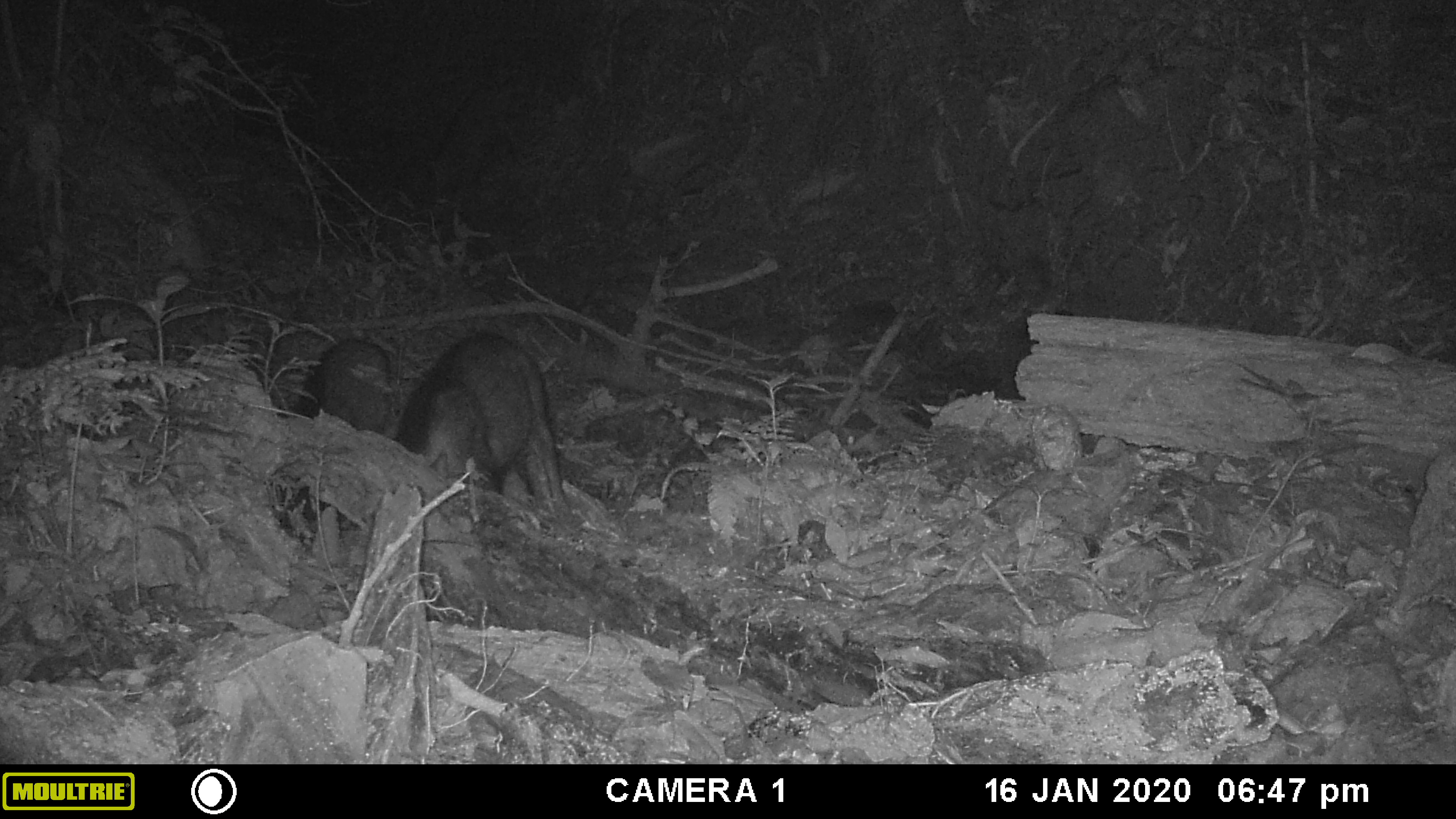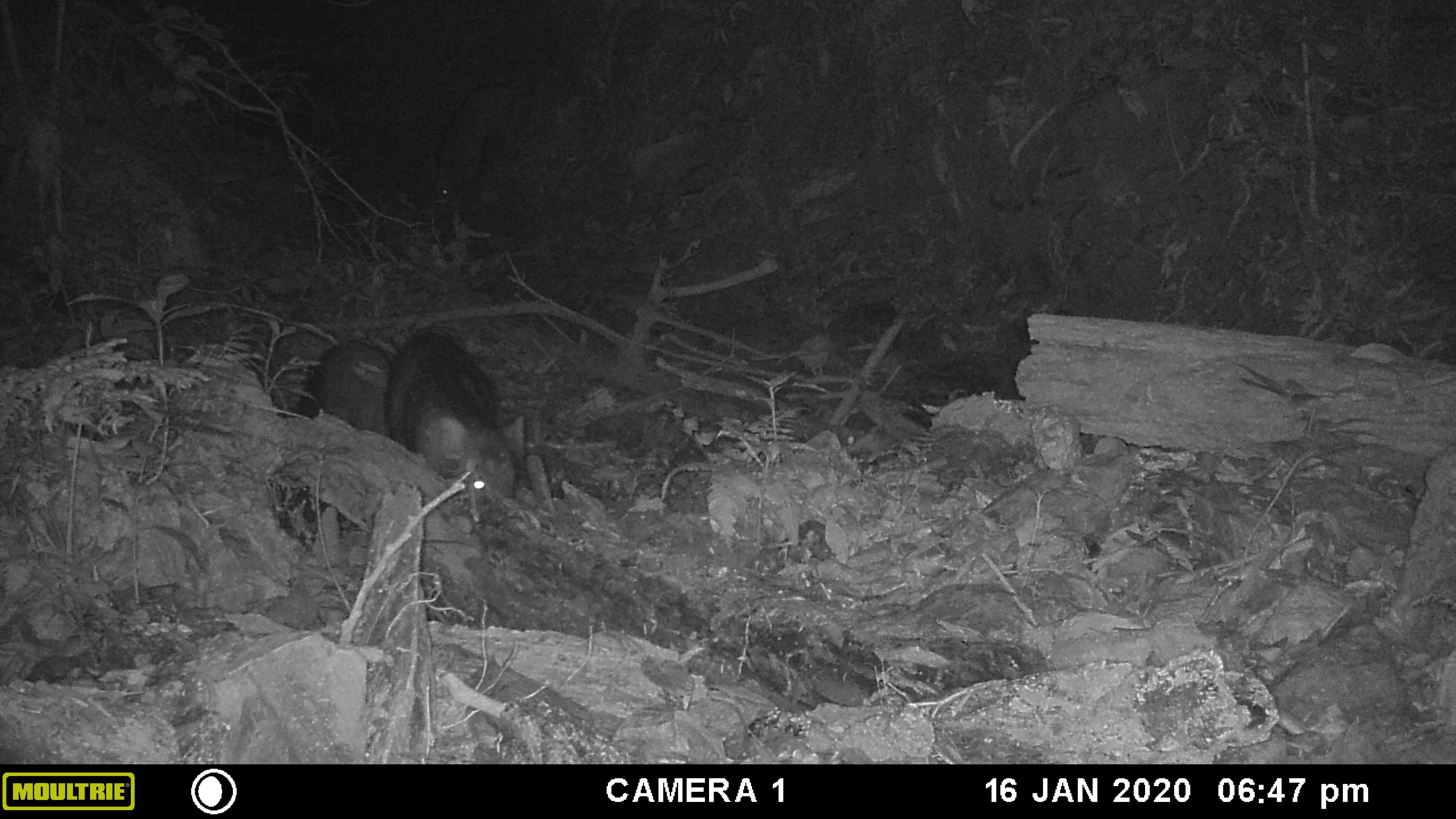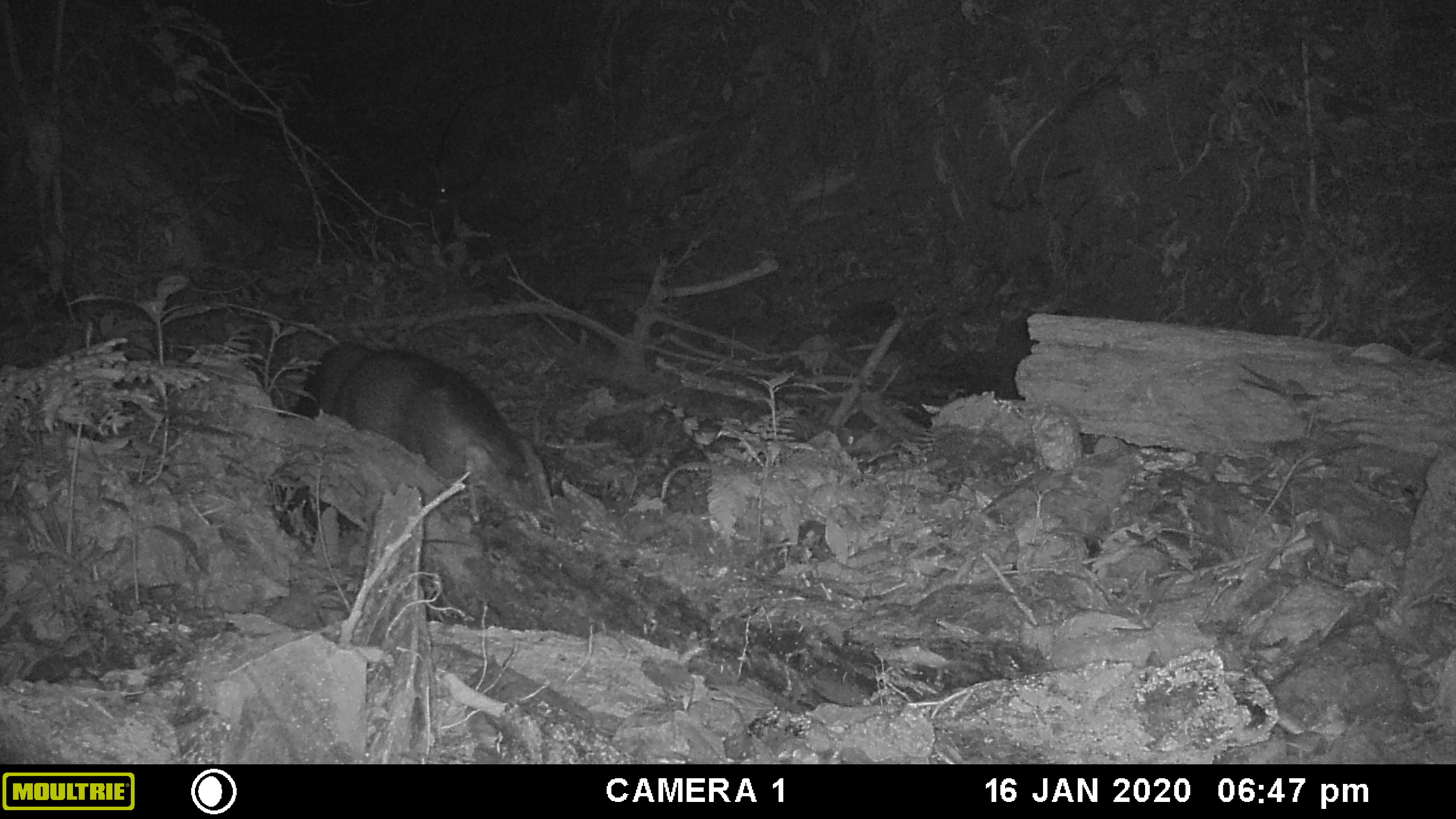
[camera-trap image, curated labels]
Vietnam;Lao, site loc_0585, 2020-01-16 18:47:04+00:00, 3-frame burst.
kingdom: Animalia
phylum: Chordata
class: Mammalia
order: Artiodactyla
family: Suidae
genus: Sus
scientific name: Sus scrofa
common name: eurasian wild pig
Eurasian wild pig (Sus scrofa). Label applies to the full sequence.